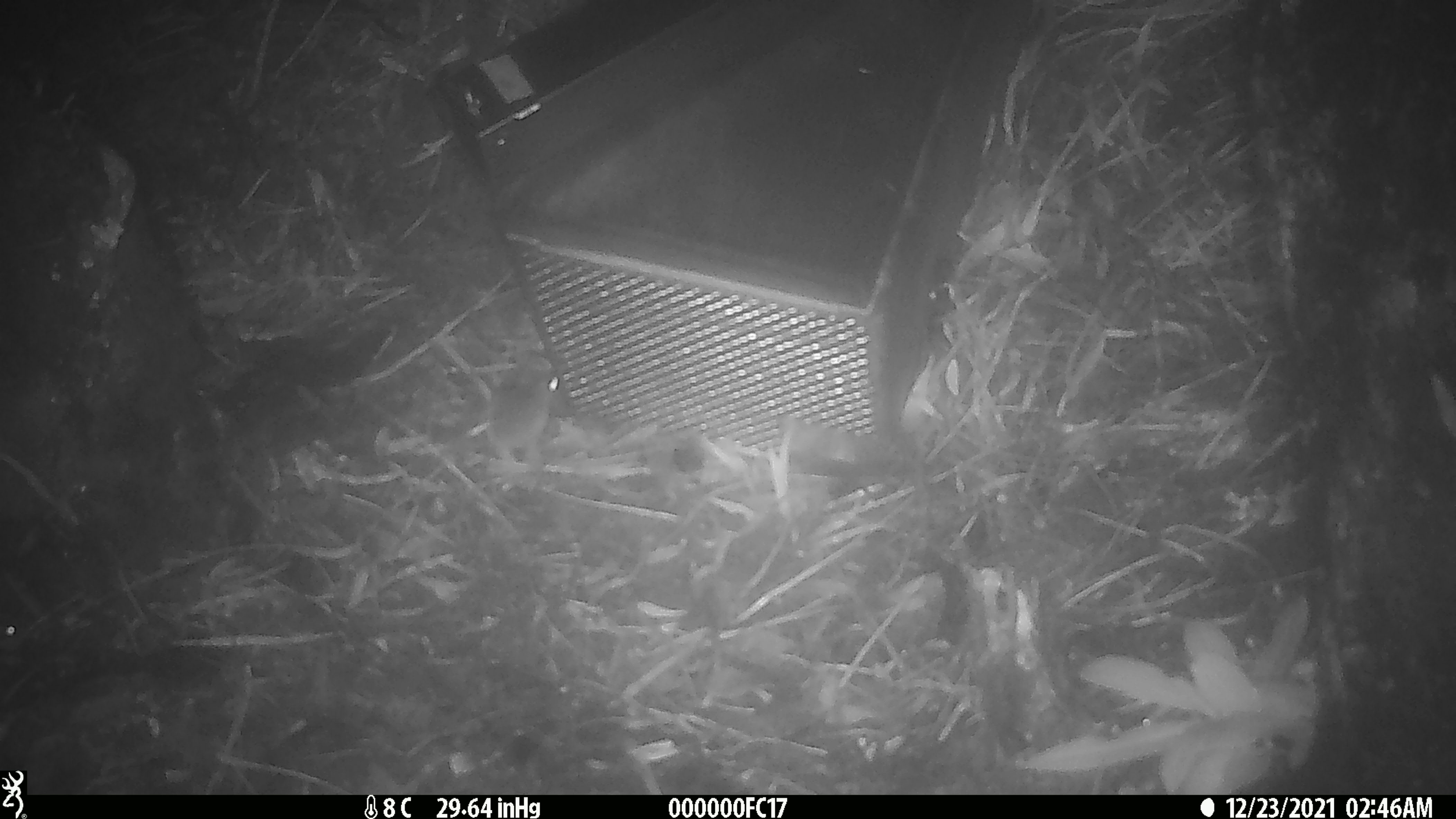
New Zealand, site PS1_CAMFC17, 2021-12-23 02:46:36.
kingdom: Animalia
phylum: Chordata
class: Mammalia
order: Rodentia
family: Muridae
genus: Mus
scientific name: Mus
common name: mouse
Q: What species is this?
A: Mouse (Mus).